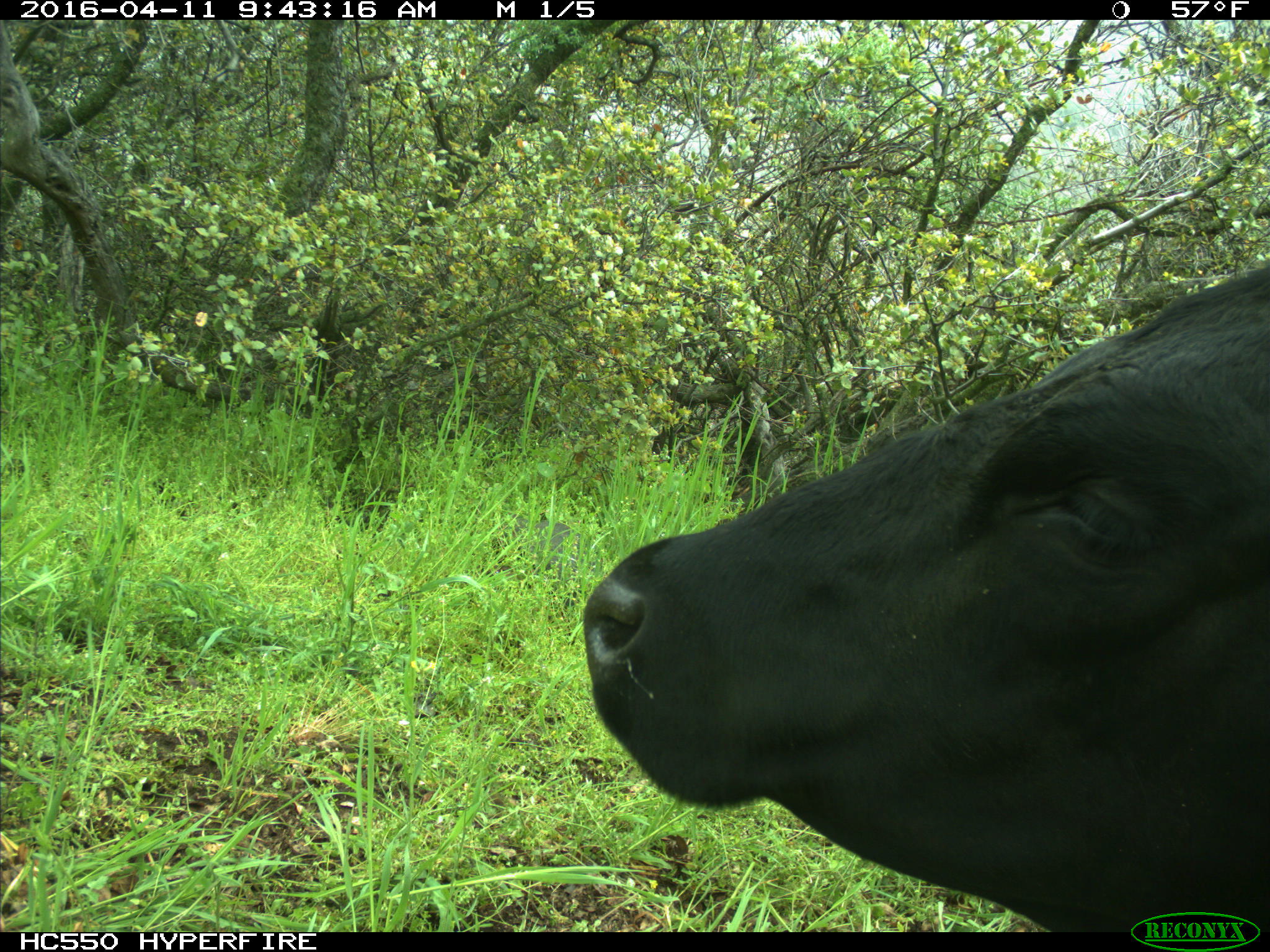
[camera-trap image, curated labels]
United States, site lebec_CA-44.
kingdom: Animalia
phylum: Chordata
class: Mammalia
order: Artiodactyla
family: Bovidae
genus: Bos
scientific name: Bos taurus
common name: domestic cow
Bos taurus (domestic cow).